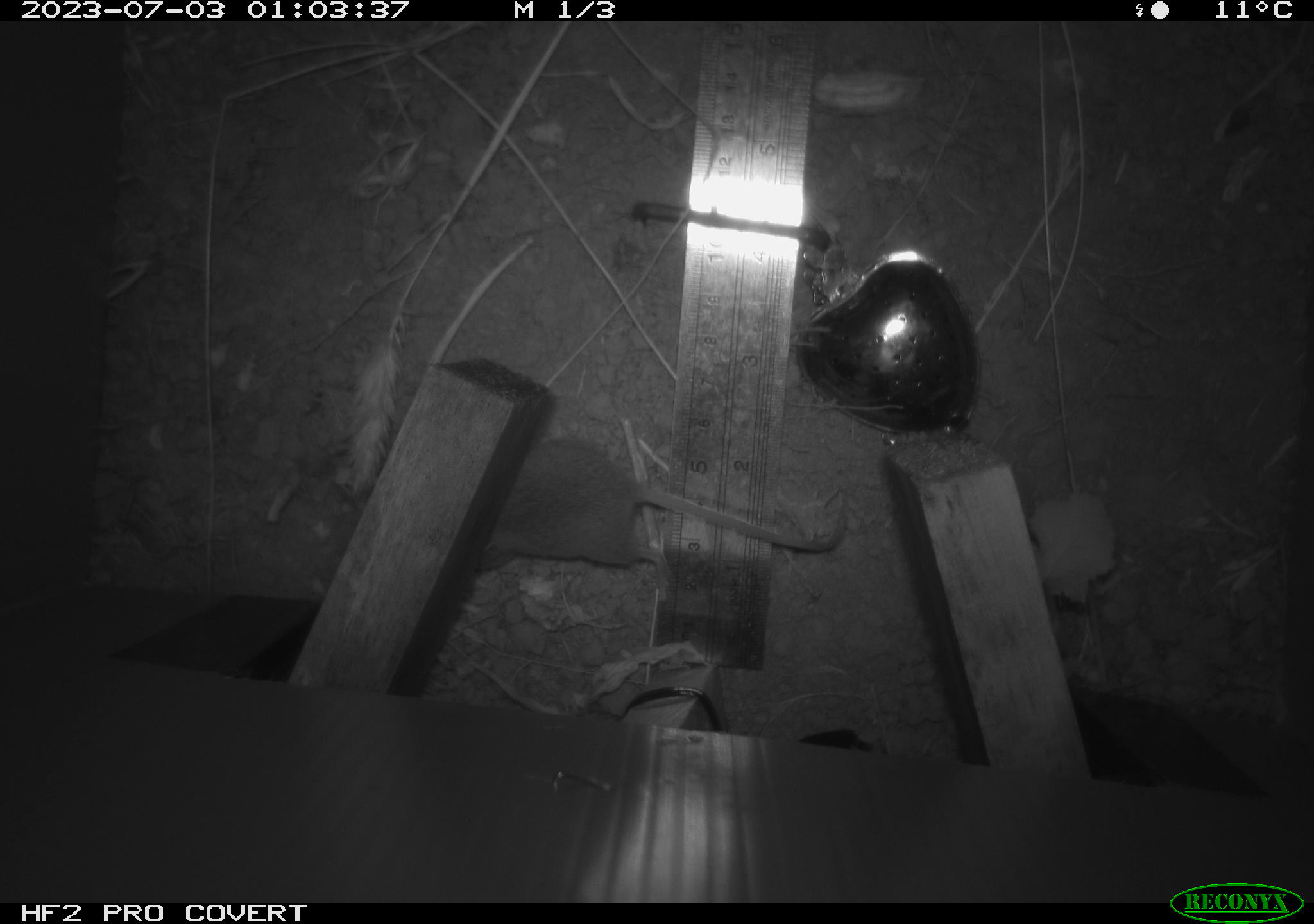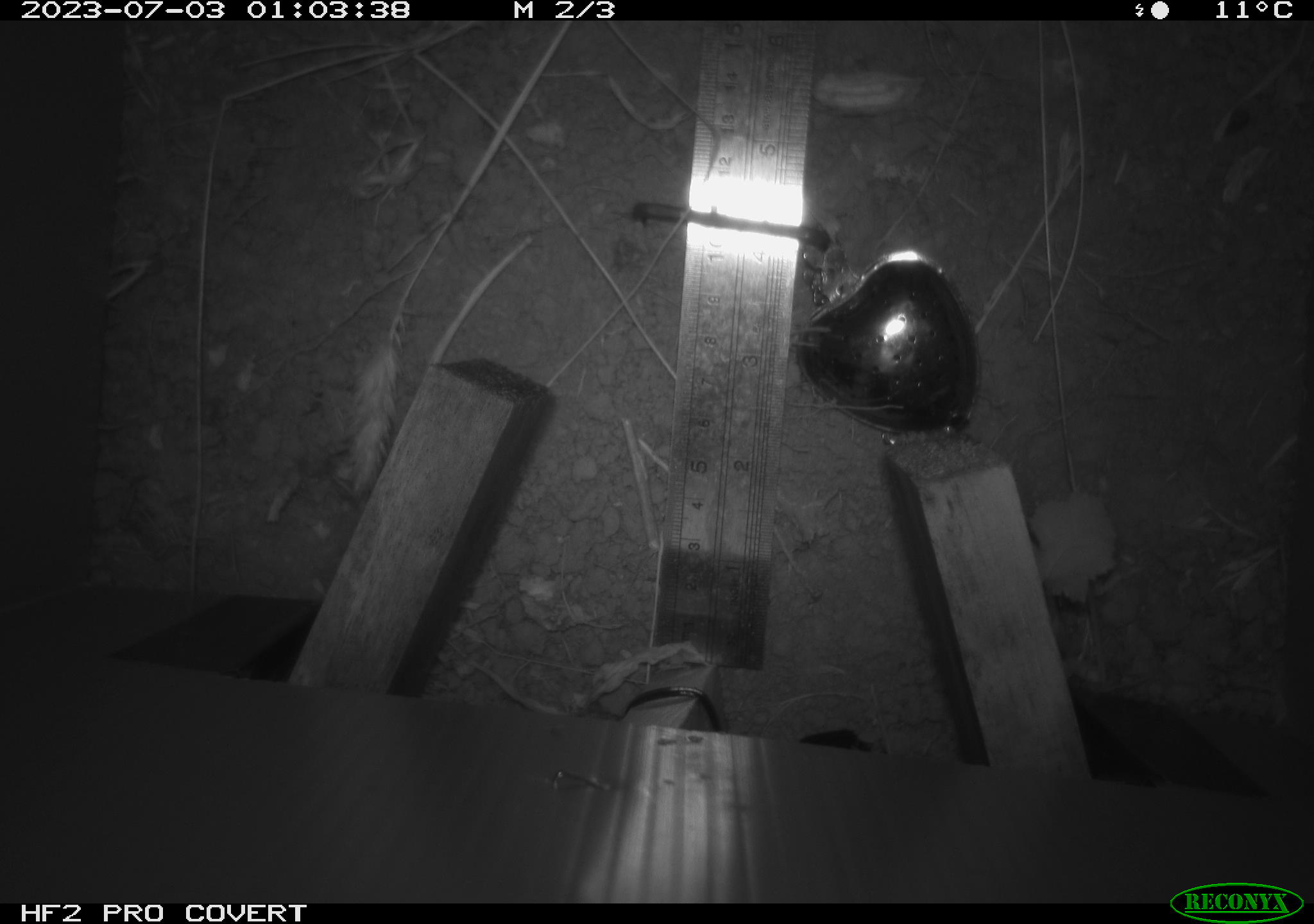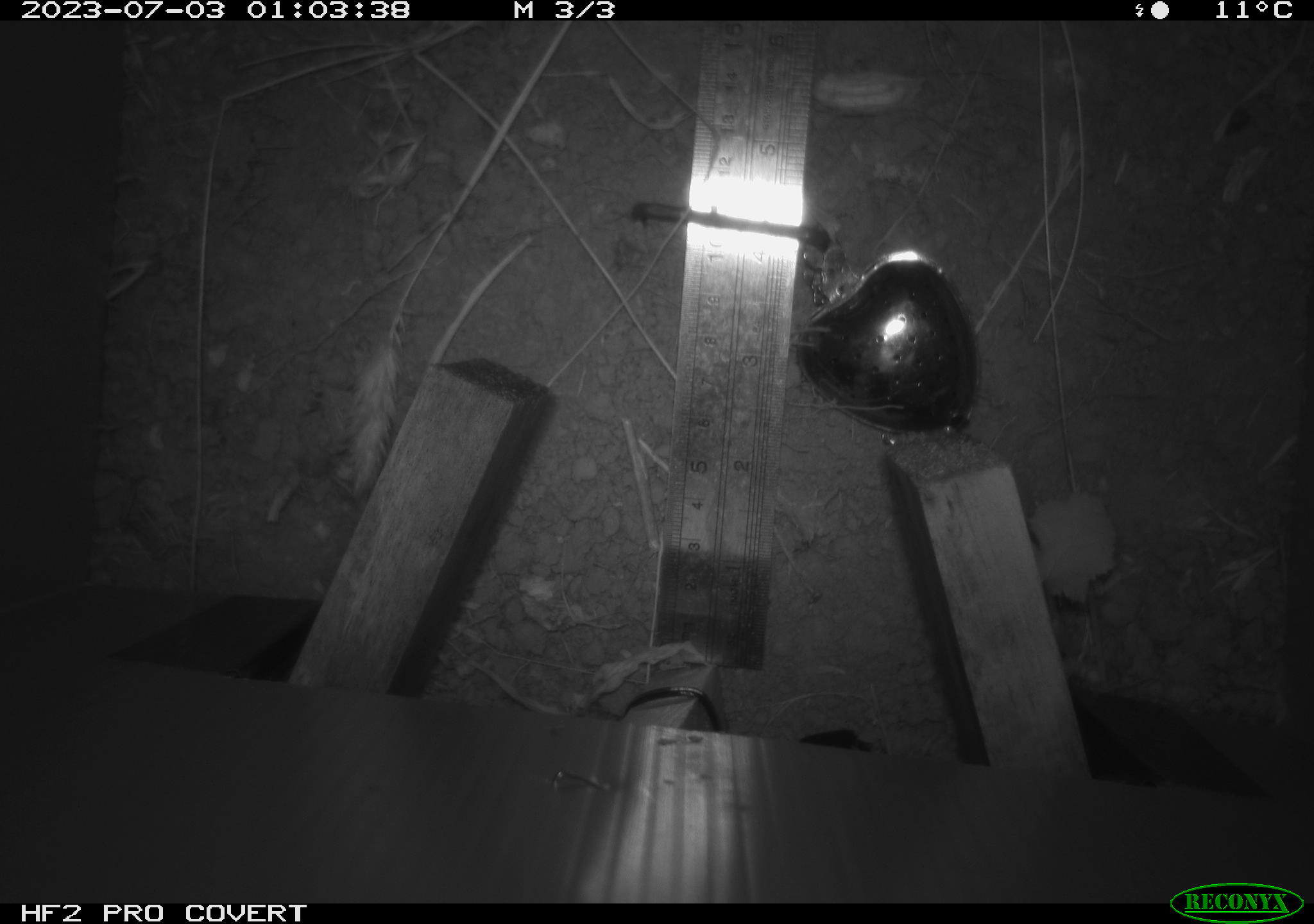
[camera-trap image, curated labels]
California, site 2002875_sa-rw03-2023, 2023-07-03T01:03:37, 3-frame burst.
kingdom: Animalia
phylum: Chordata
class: Mammalia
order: Rodentia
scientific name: Rodentia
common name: mouse species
Mouse species (Rodentia).